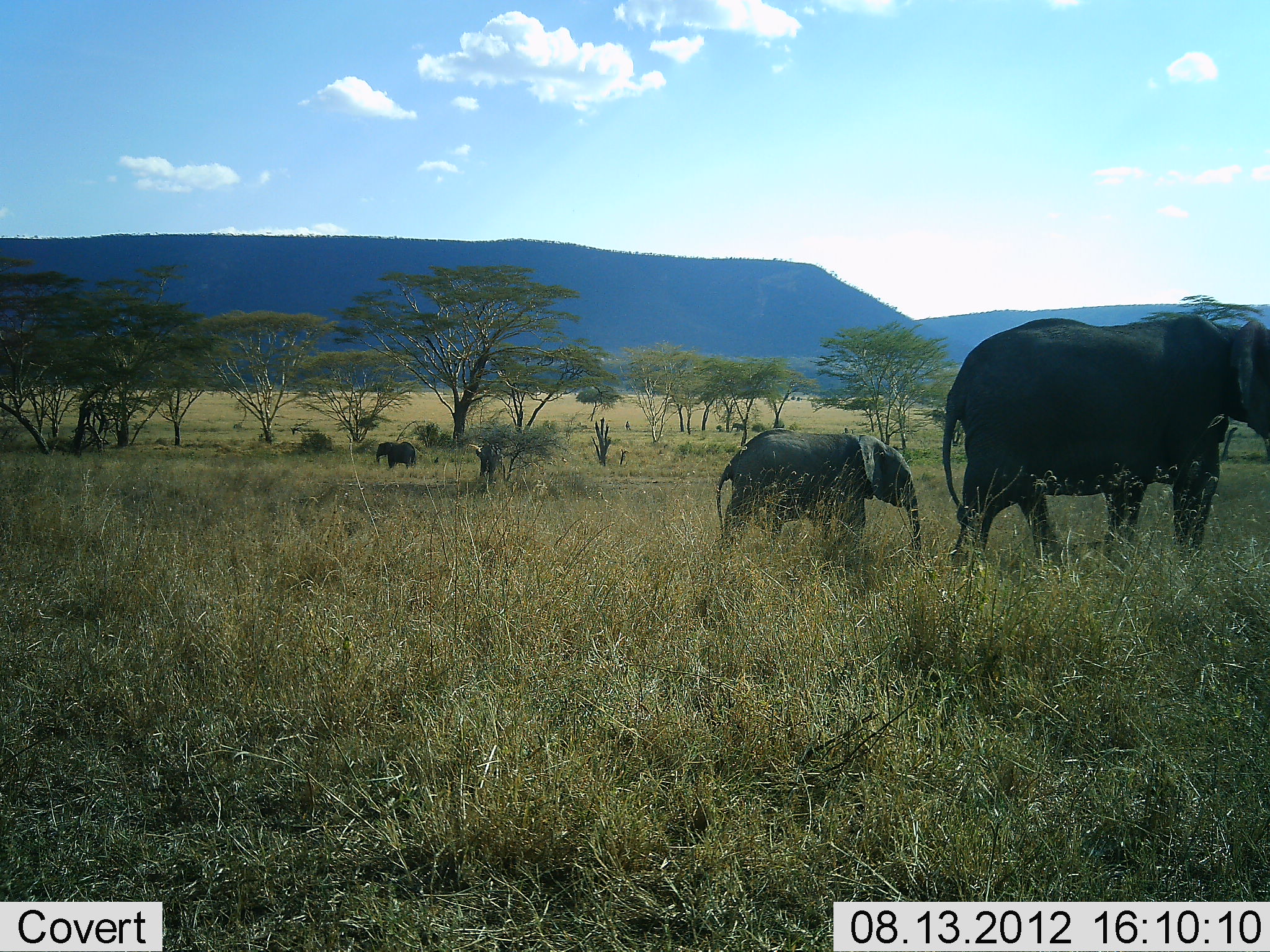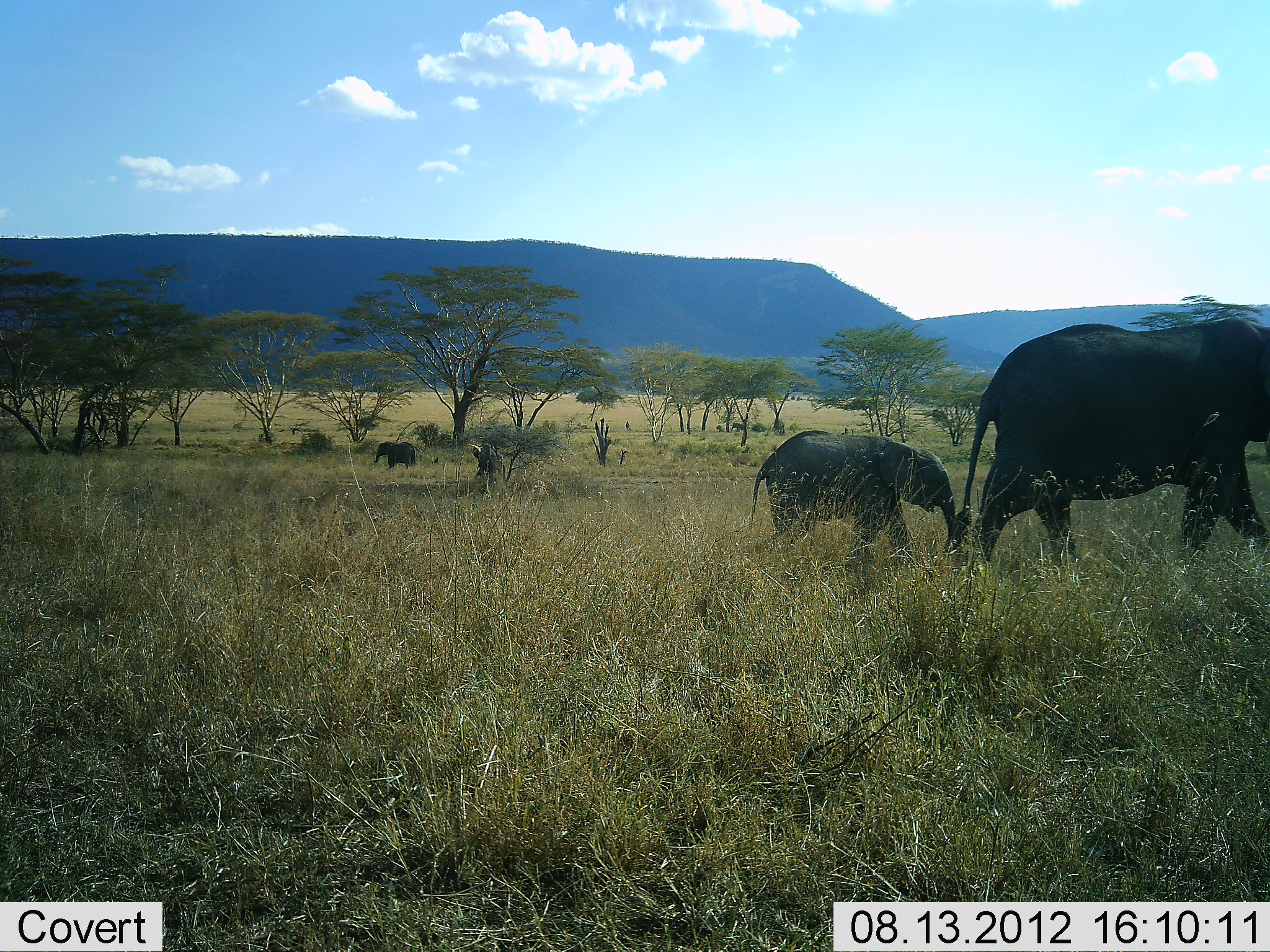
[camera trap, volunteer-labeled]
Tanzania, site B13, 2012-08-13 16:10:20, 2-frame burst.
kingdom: Animalia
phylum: Chordata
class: Mammalia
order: Proboscidea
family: Elephantidae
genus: Loxodonta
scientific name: Loxodonta africana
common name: african bush elephant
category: elephant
Elephant (african bush elephant) (Loxodonta africana), count 4. Behavior (volunteer vote fractions): standing 40%, resting 0%, moving 100%, interacting 0%. Young present (vote fraction): 80%. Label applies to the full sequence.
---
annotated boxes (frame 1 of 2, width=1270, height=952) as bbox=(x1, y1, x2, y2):
animal: bbox=(939, 309, 1270, 576); bbox=(711, 426, 925, 565); bbox=(375, 440, 418, 470); bbox=(474, 442, 504, 482); bbox=(730, 422, 746, 432); bbox=(624, 420, 631, 431)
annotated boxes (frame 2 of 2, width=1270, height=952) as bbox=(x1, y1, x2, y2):
animal: bbox=(953, 318, 1270, 575); bbox=(748, 427, 957, 568); bbox=(467, 441, 503, 484); bbox=(374, 440, 417, 470); bbox=(729, 421, 746, 432); bbox=(624, 418, 632, 430)